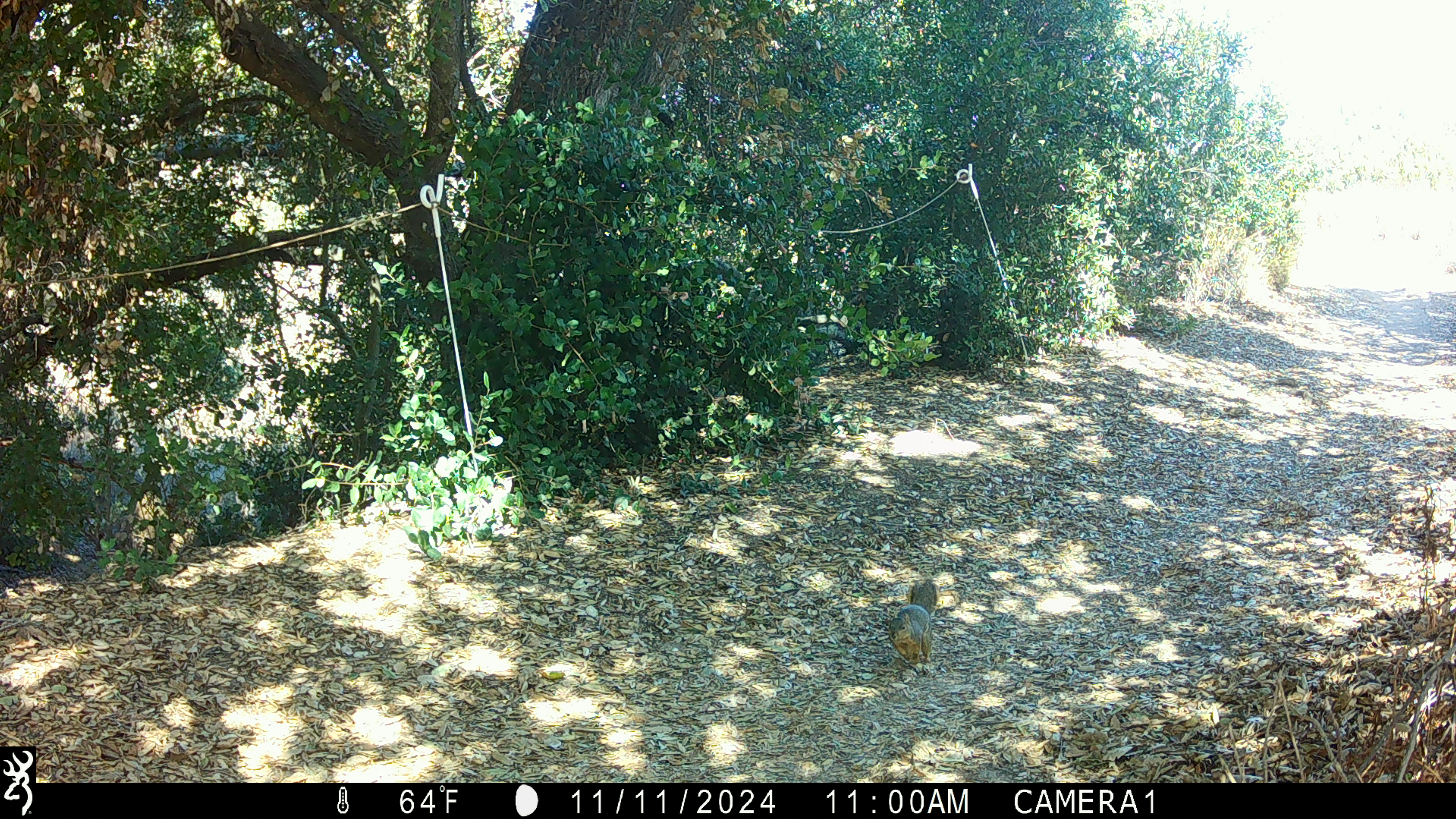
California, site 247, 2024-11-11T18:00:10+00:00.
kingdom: Animalia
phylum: Chordata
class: Mammalia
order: Rodentia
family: Sciuridae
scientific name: Sciuridae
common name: squirrel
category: unknown squirrel